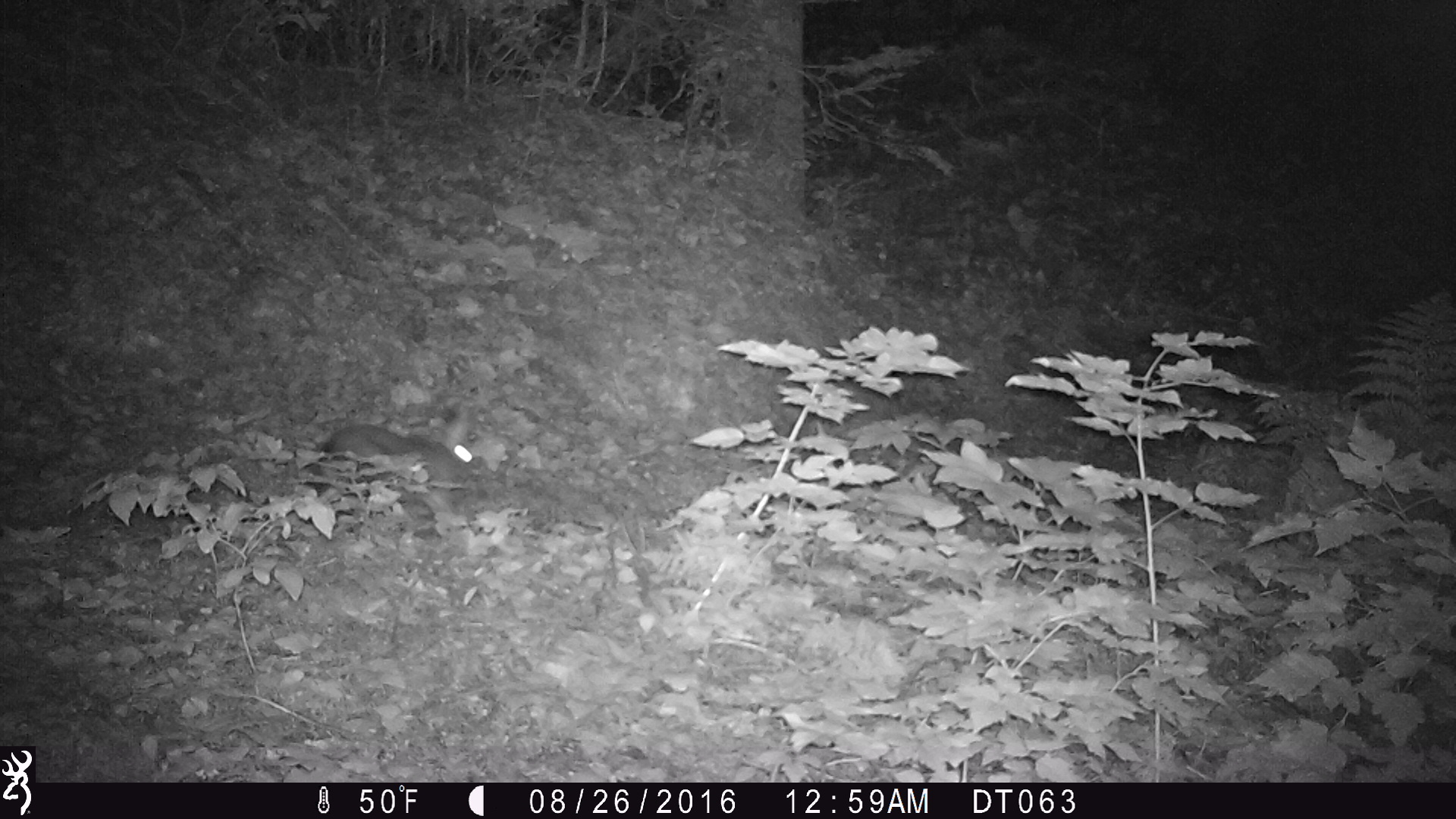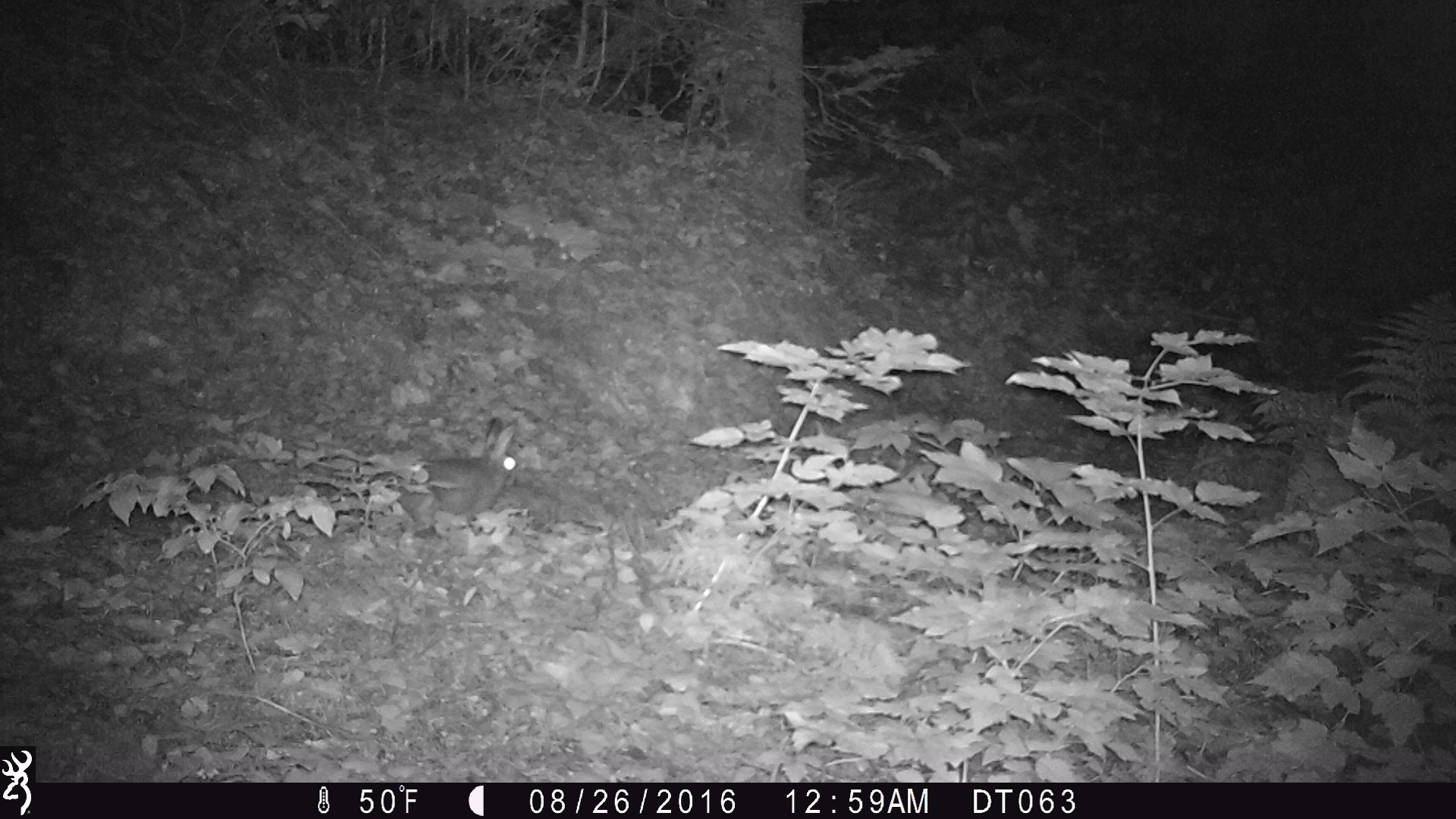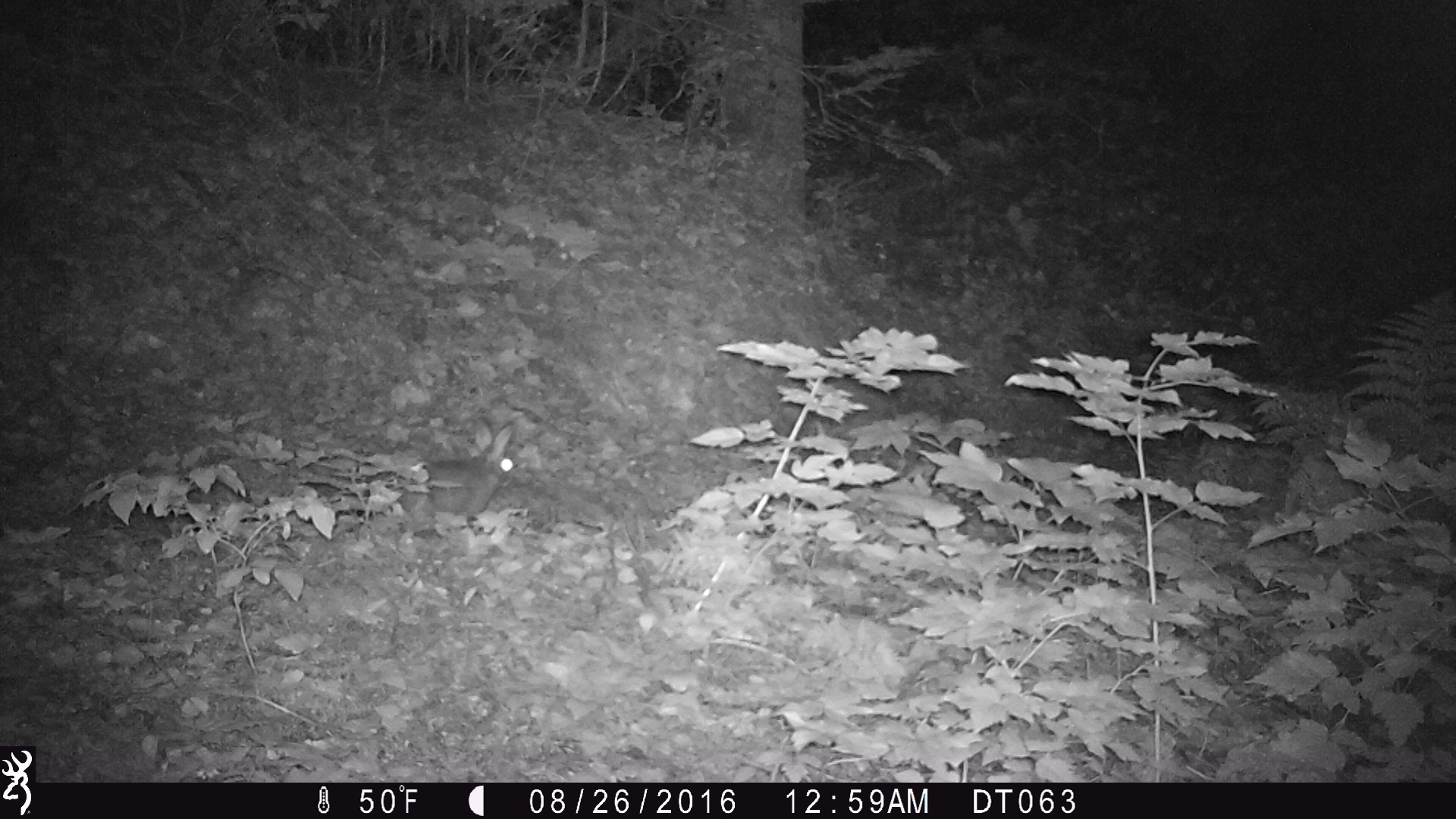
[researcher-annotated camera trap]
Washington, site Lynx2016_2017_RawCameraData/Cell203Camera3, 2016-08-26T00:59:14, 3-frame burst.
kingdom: Animalia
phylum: Chordata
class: Mammalia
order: Lagomorpha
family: Leporidae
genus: Lepus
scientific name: Lepus americanus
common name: snowshoe hare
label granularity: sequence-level